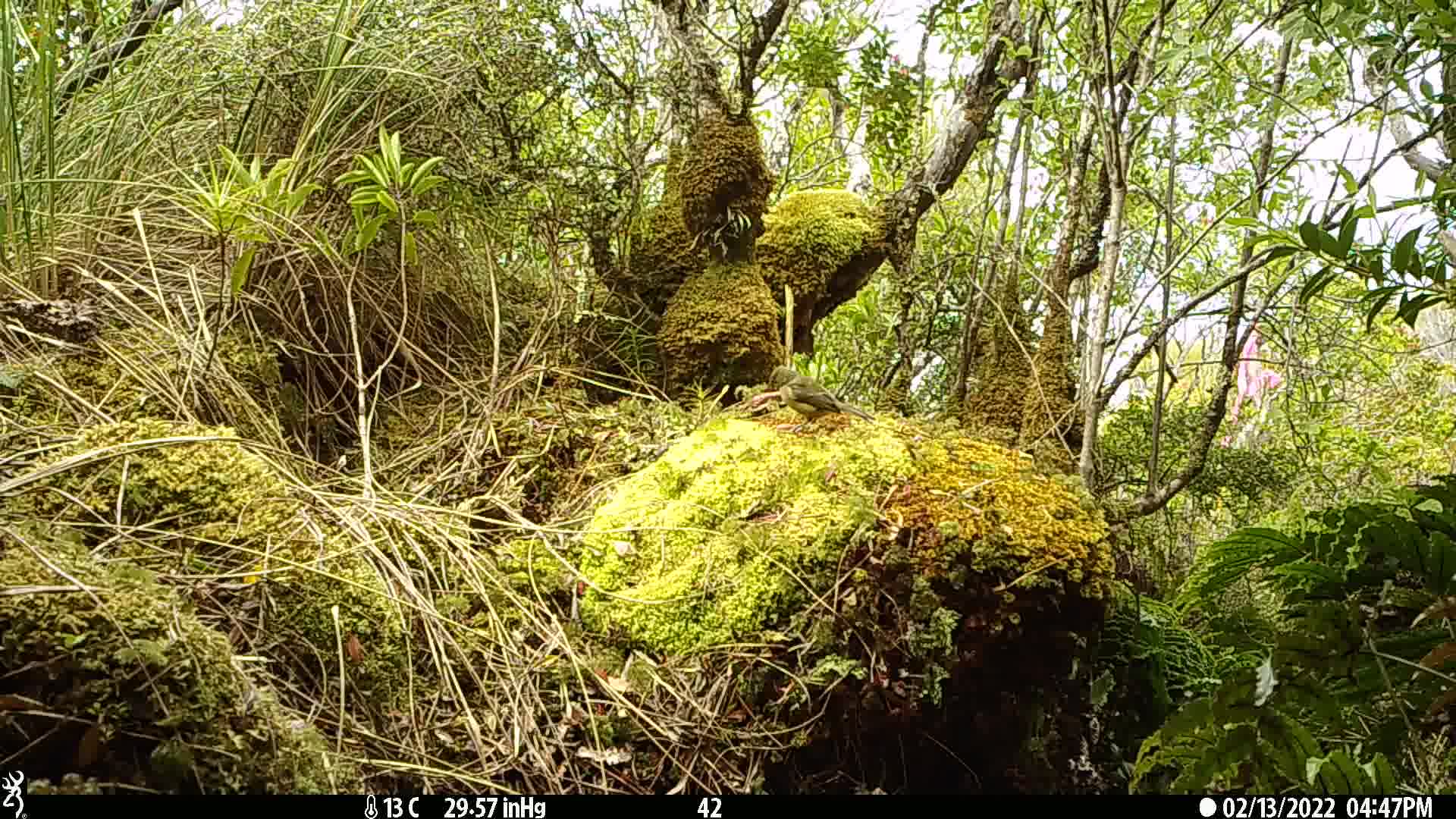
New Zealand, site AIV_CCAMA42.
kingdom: Animalia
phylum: Chordata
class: Aves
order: Passeriformes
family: Meliphagidae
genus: Anthornis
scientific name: Anthornis melanura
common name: new zealand bellbird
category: bellbird